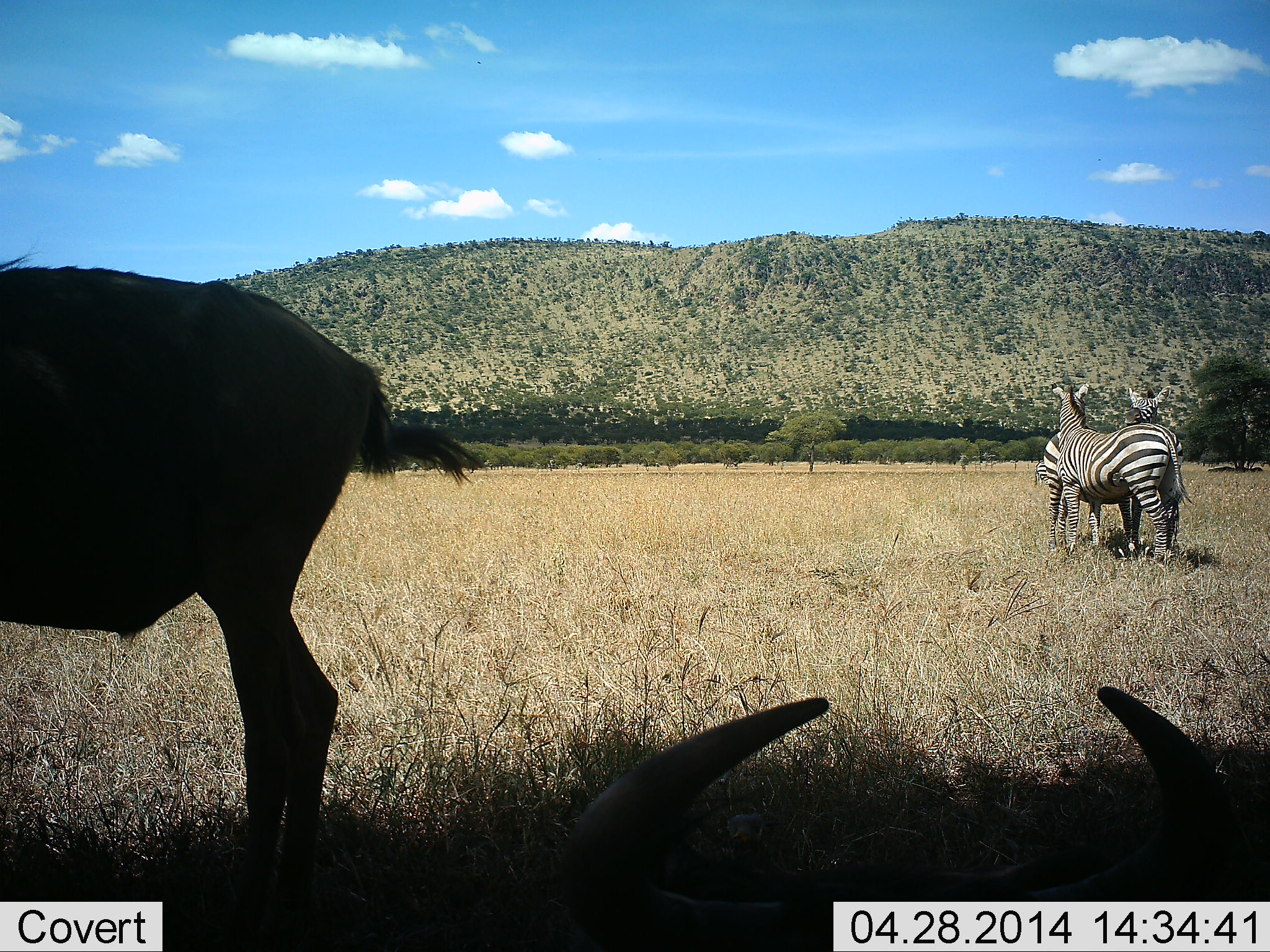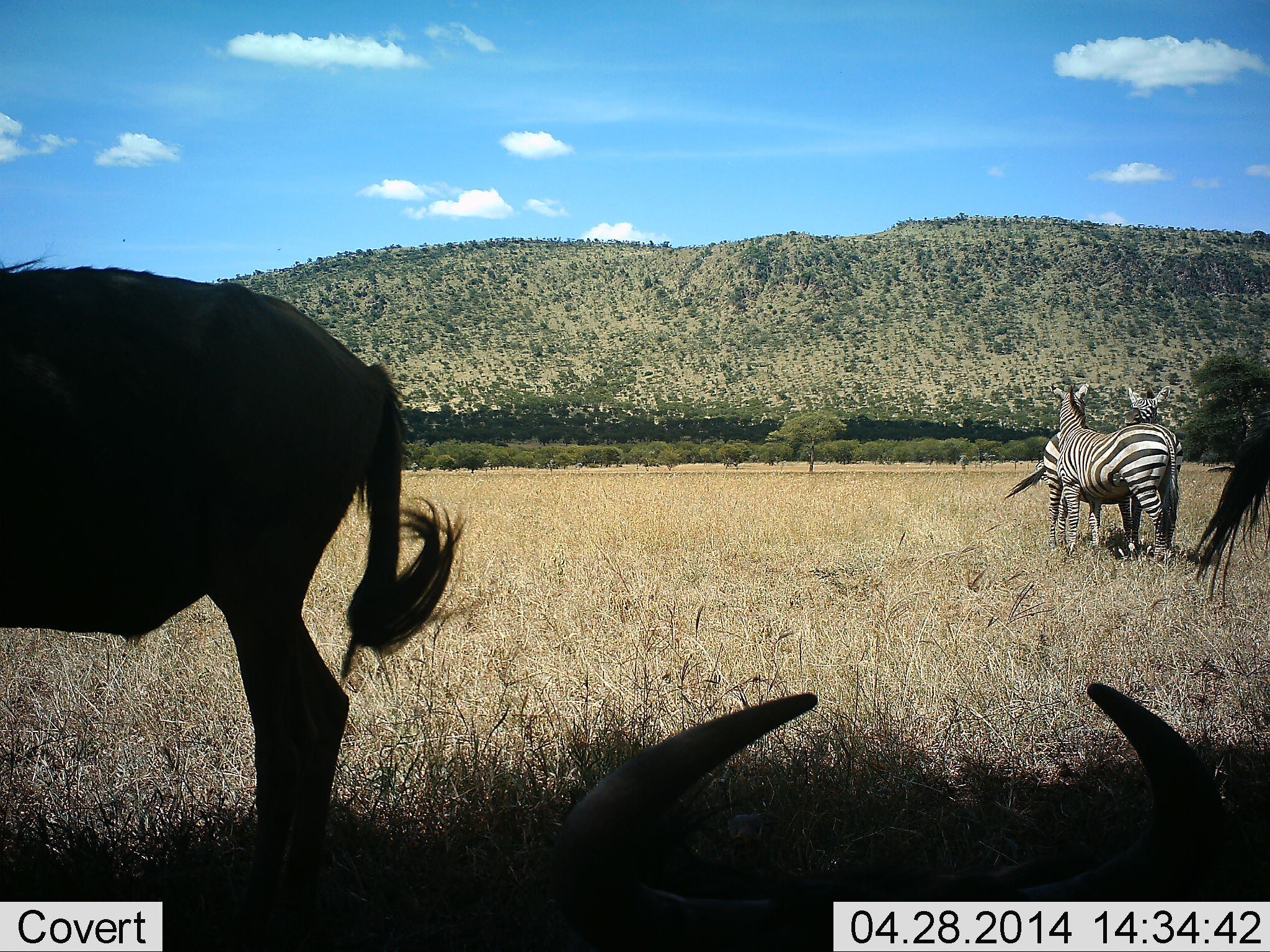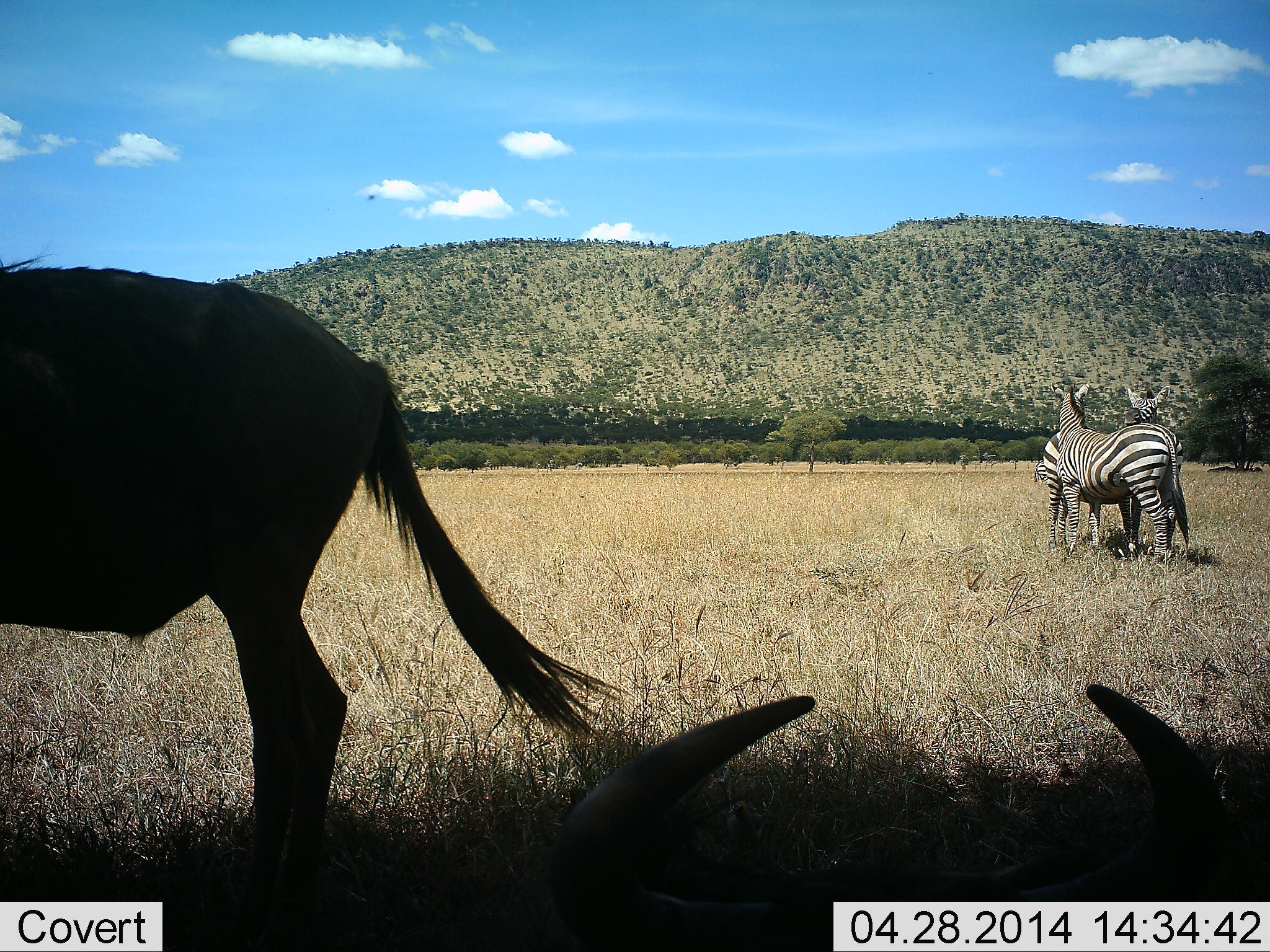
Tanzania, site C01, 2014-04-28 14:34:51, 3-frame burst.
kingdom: Animalia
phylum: Chordata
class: Mammalia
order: Artiodactyla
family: Bovidae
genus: Connochaetes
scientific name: Connochaetes taurinus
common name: blue wildebeest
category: wildebeest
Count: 3.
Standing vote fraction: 79%.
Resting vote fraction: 82%.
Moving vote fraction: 3%.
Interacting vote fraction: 0%.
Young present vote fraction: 0%.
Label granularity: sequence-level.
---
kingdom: Animalia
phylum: Chordata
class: Mammalia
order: Perissodactyla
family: Equidae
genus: Equus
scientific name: Equus quagga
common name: plains zebra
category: zebra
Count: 2.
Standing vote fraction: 86%.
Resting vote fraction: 2%.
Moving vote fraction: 2%.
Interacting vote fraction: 31%.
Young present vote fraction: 0%.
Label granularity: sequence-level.